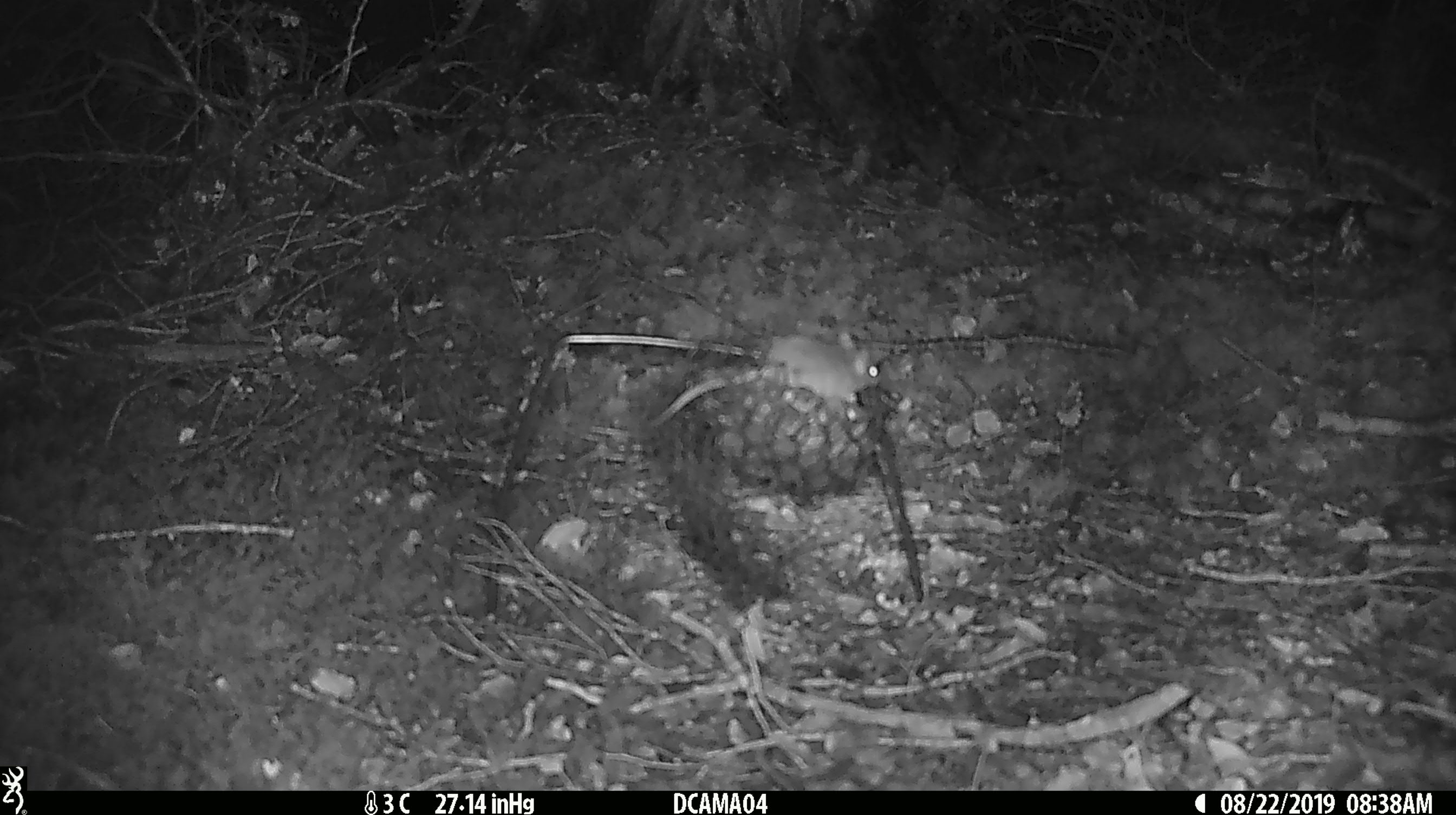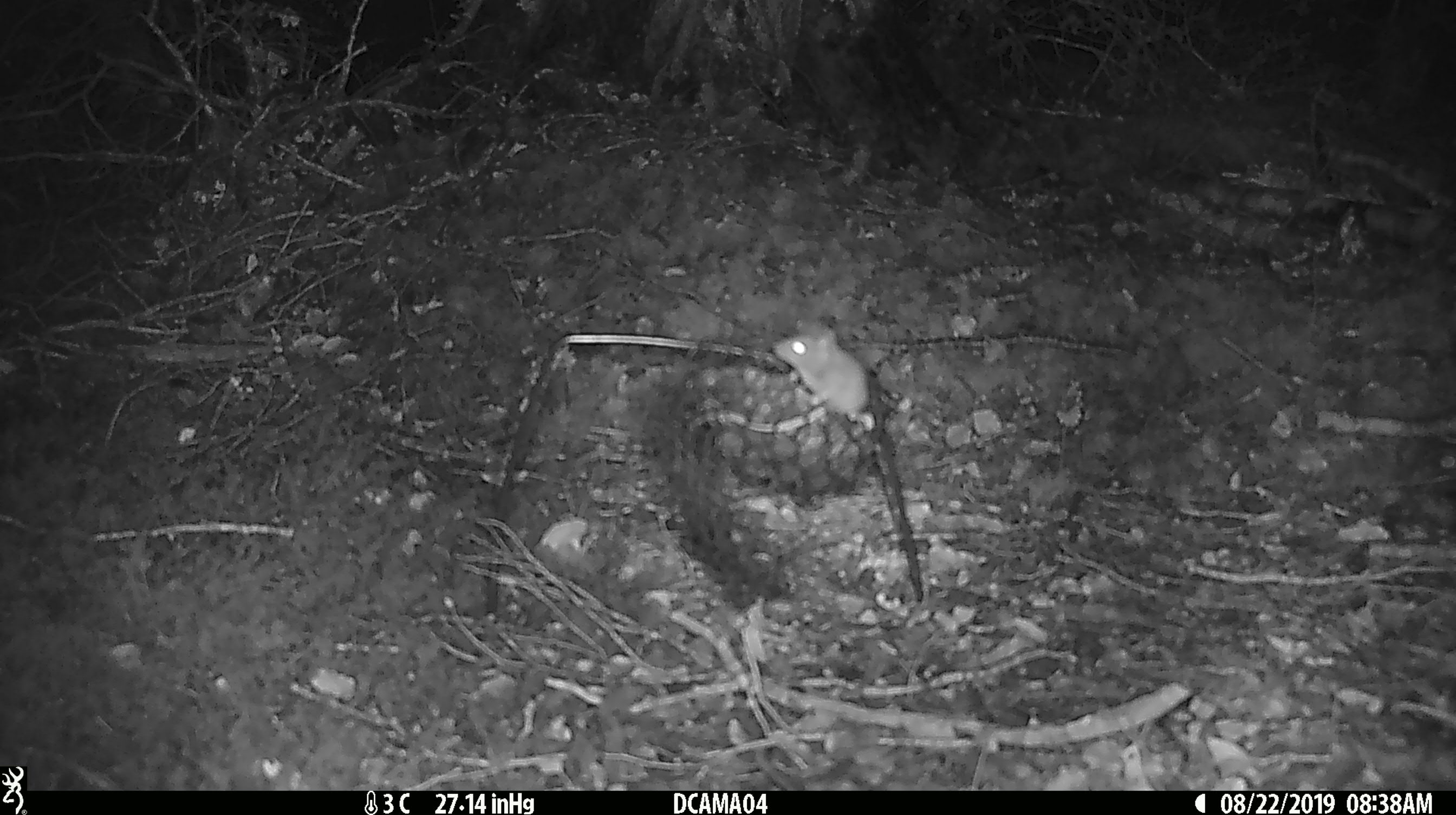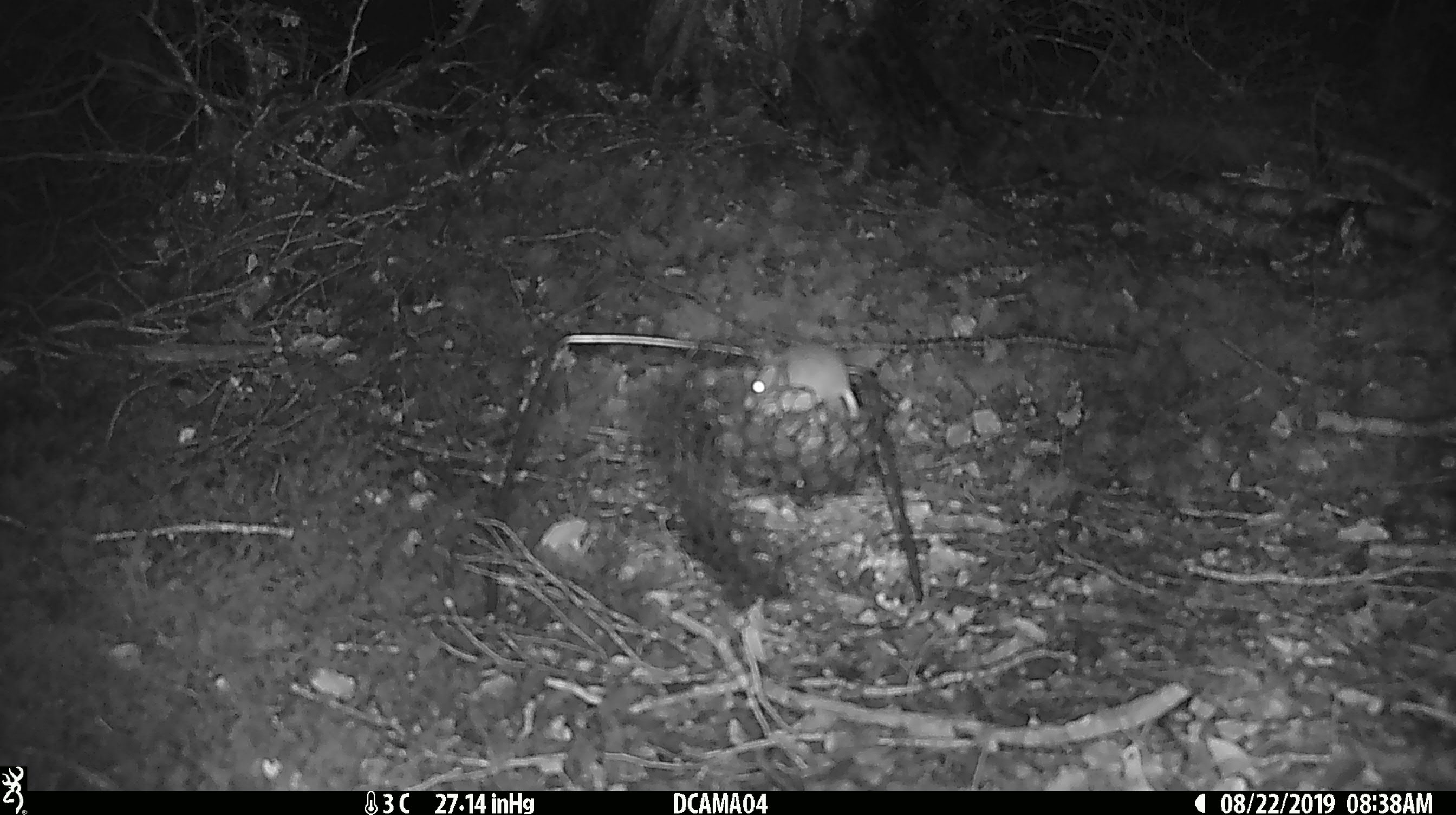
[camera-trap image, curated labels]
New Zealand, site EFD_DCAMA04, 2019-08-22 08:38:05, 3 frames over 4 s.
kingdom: Animalia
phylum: Chordata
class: Mammalia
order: Rodentia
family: Muridae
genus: Mus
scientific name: Mus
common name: mouse